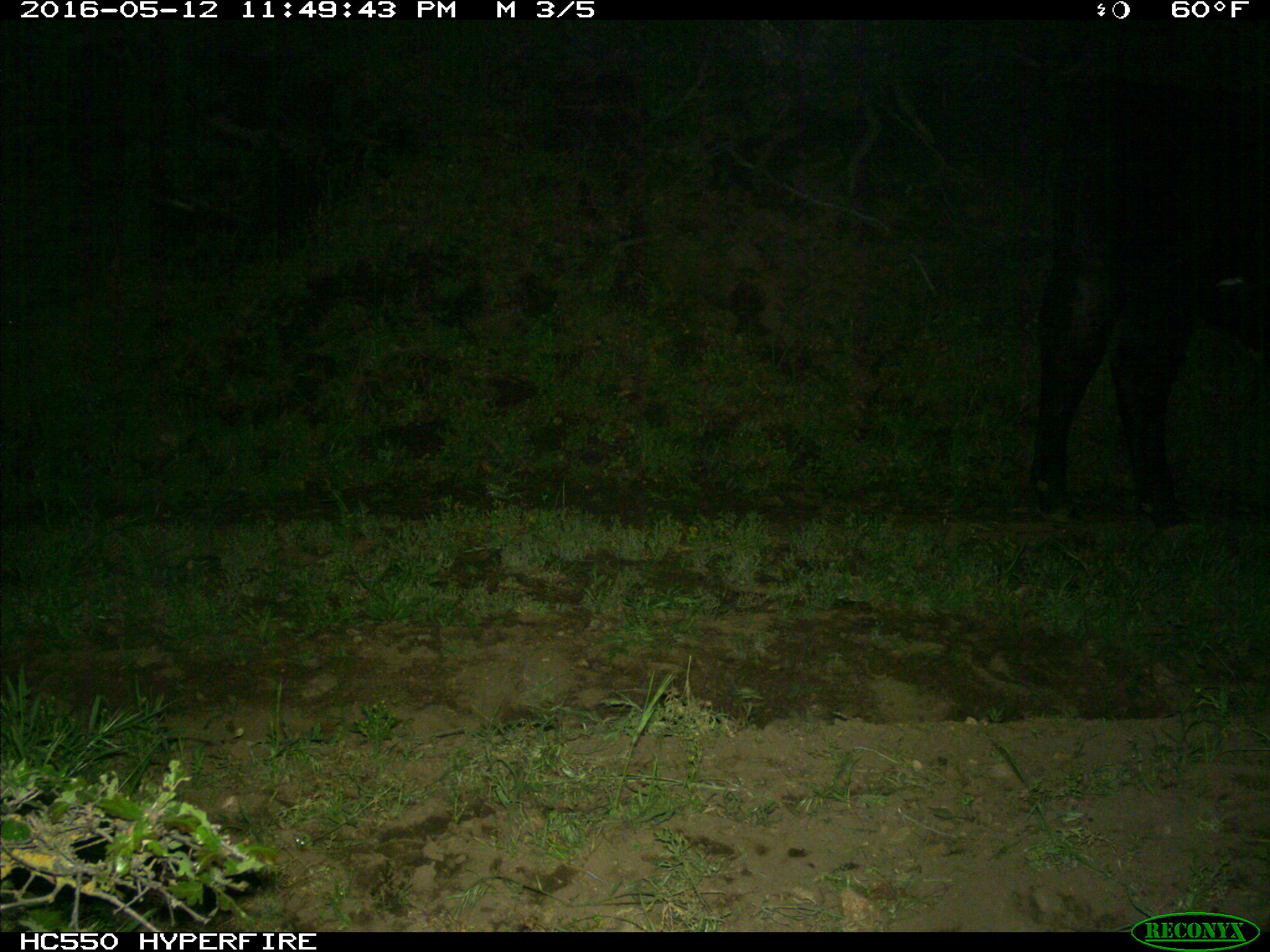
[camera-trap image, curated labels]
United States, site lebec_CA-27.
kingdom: Animalia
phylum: Chordata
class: Mammalia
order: Artiodactyla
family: Bovidae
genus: Bos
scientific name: Bos taurus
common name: domestic cow